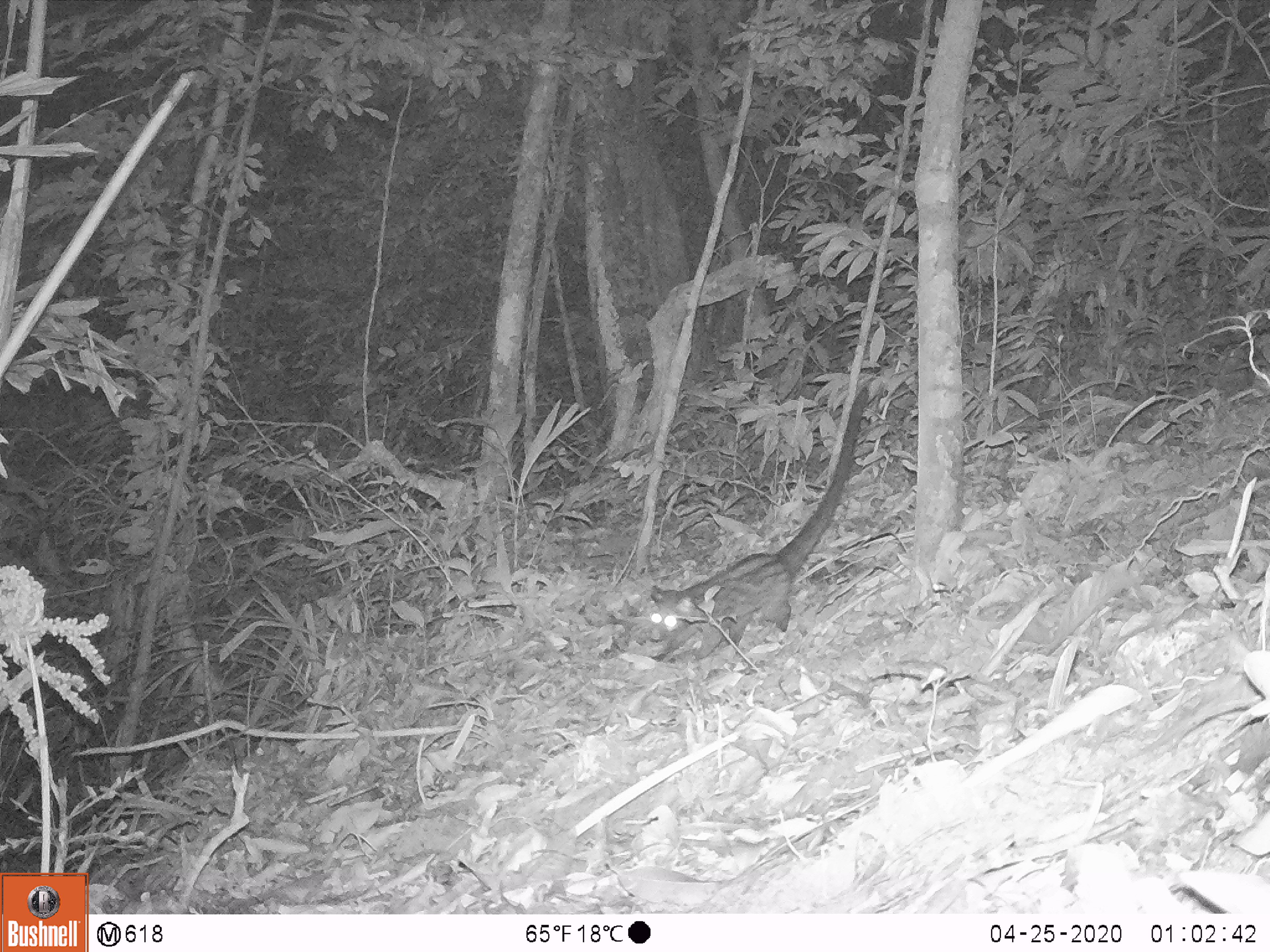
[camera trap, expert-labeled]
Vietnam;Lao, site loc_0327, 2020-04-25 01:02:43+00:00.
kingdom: Animalia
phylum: Chordata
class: Mammalia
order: Carnivora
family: Viverridae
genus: Paradoxurus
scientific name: Paradoxurus hermaphroditus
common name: common palm civet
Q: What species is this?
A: Common palm civet (Paradoxurus hermaphroditus).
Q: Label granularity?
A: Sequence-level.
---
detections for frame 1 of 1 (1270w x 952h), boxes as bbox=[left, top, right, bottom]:
common palm civet: bbox=[645, 383, 870, 662]